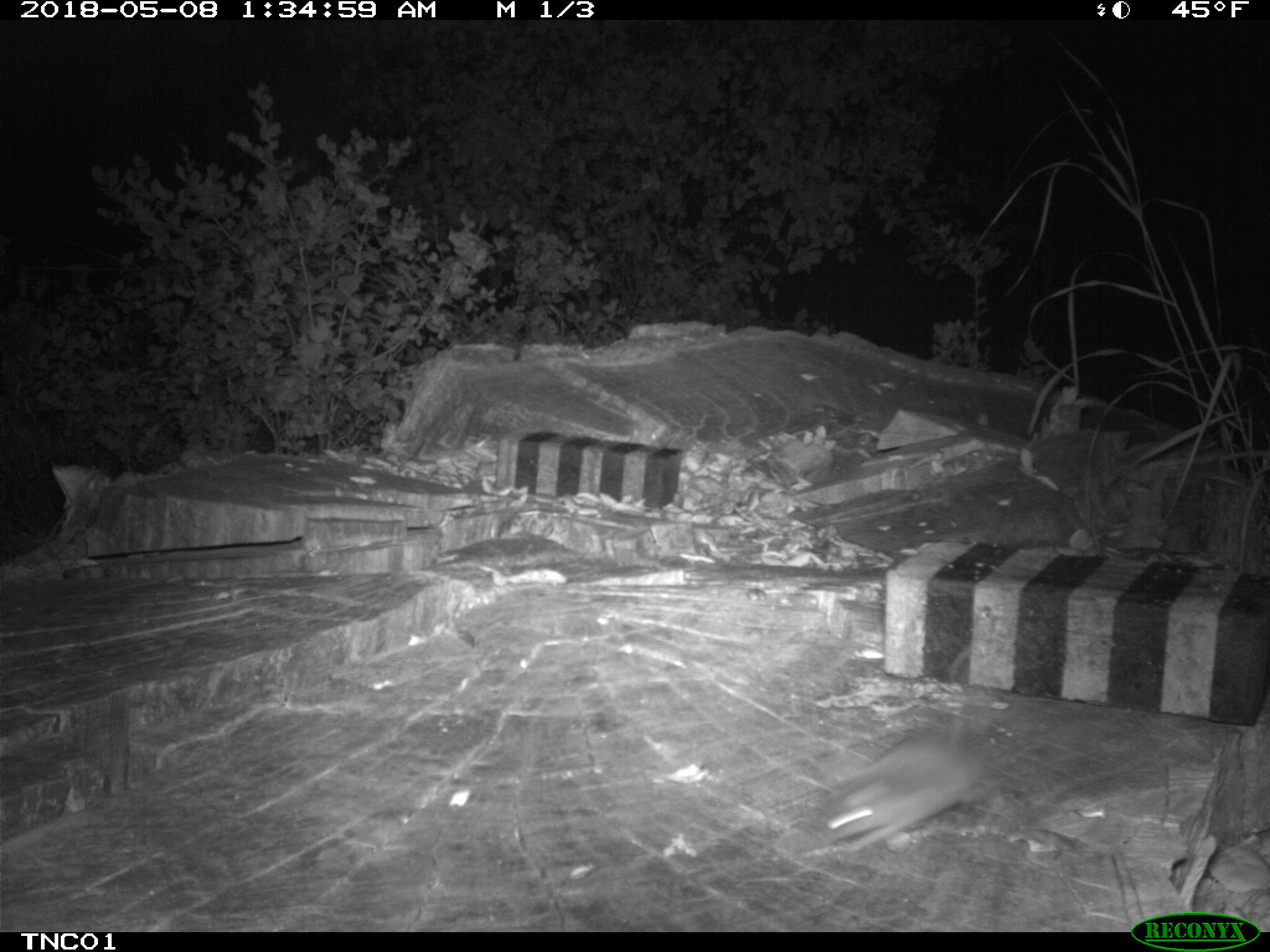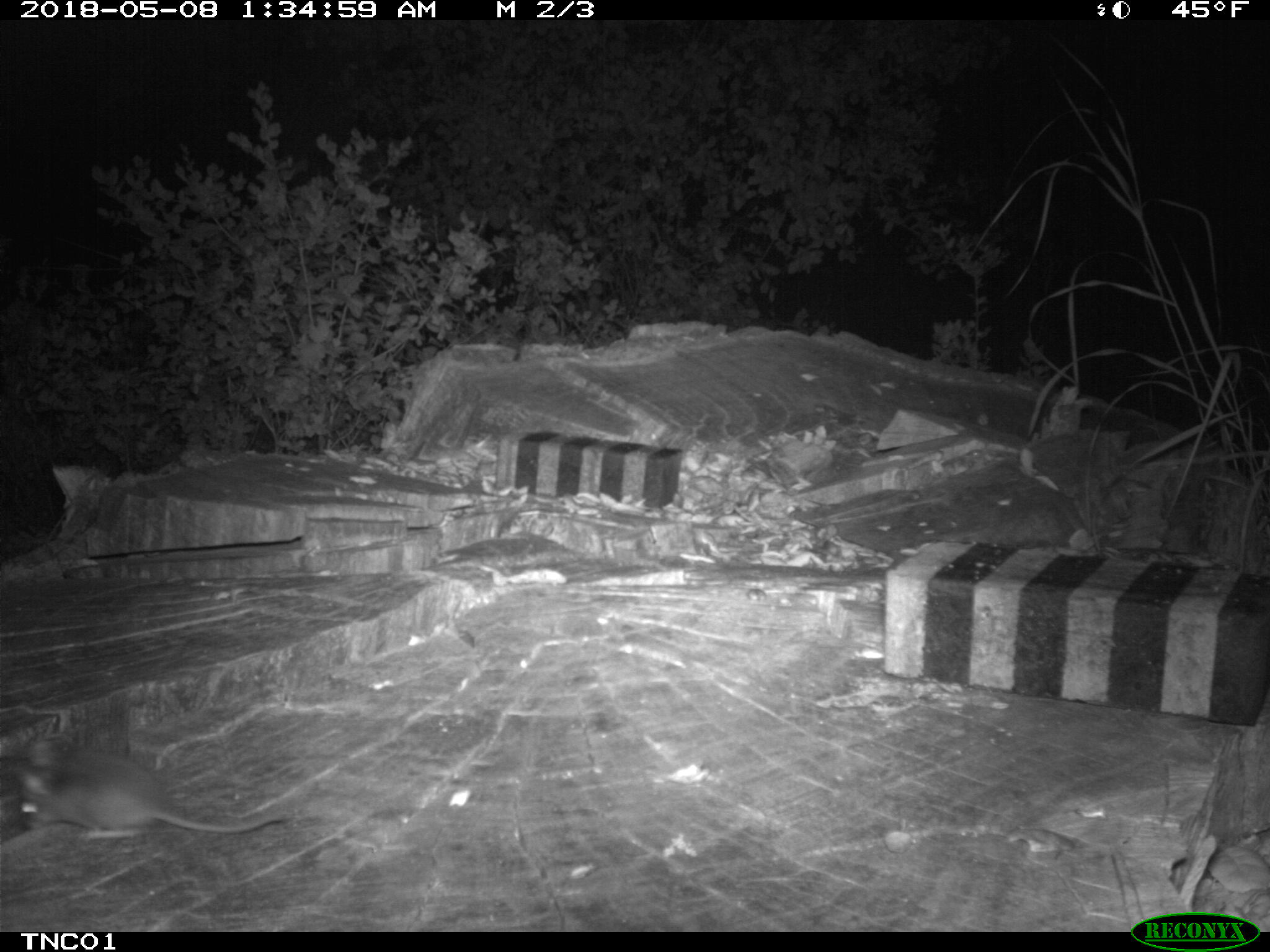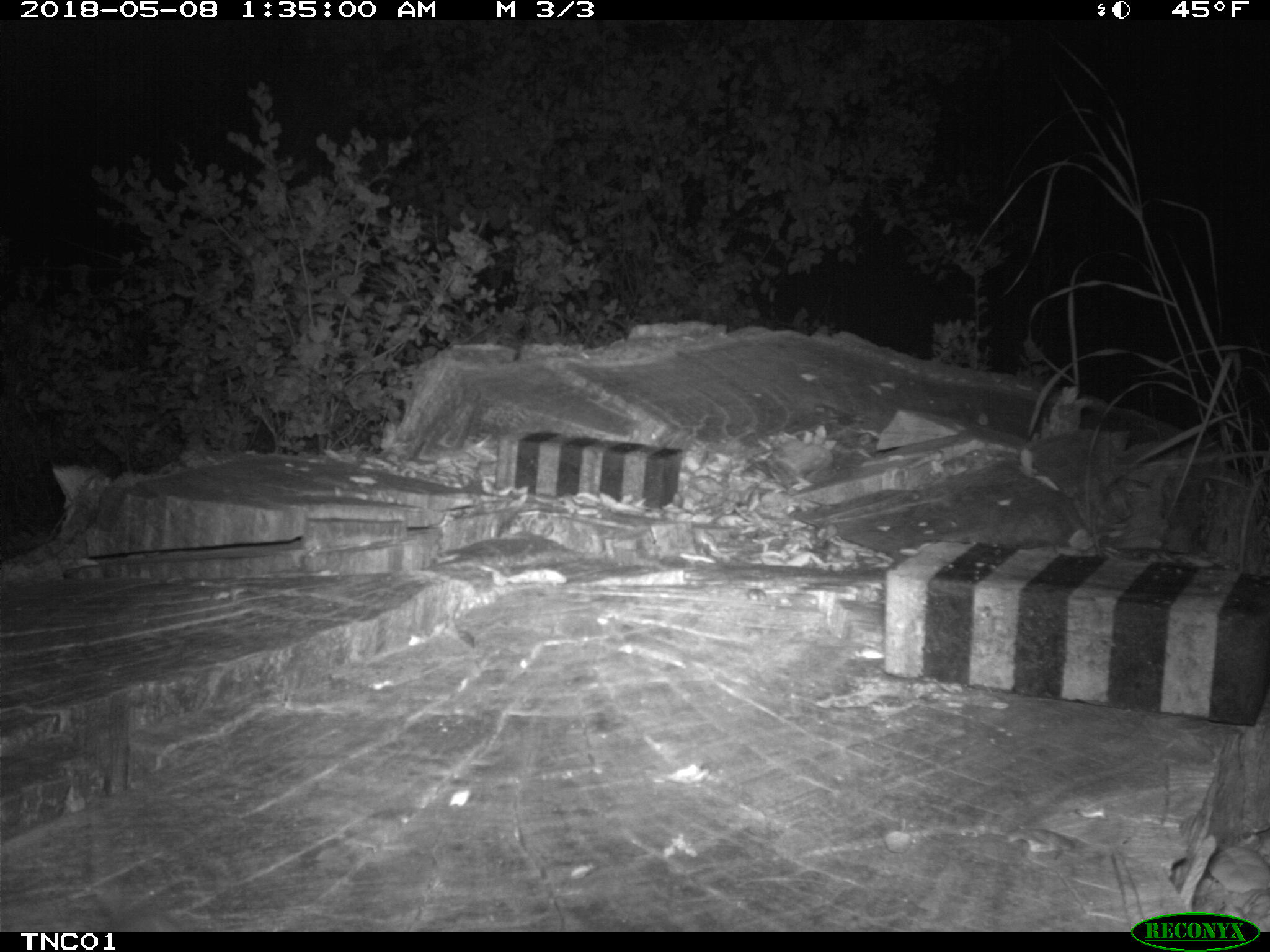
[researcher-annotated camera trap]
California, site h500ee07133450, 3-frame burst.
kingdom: Animalia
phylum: Chordata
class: Mammalia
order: Rodentia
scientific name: Rodentia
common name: rodent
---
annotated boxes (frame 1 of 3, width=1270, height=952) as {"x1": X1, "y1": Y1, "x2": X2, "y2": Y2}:
rodent: {"x1": 823, "y1": 646, "x2": 994, "y2": 849}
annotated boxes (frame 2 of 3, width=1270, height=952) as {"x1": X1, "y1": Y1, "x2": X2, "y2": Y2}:
rodent: {"x1": 19, "y1": 759, "x2": 284, "y2": 840}